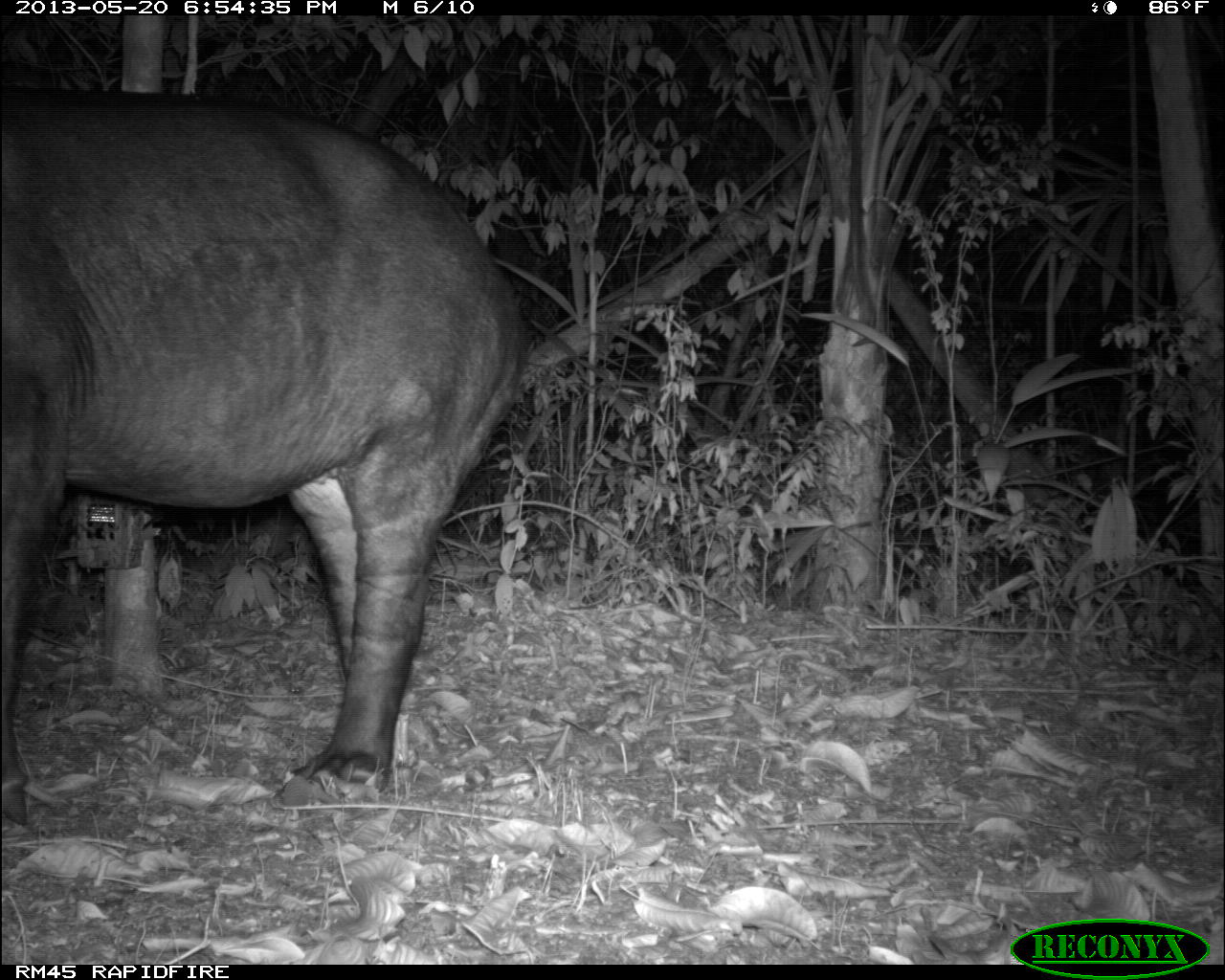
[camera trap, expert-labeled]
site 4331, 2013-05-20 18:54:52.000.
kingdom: Animalia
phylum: Chordata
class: Mammalia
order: Perissodactyla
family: Tapiridae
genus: Tapirus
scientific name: Tapirus bairdii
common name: baird's tapir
Tapirus bairdii (baird's tapir), count 1, sex male.